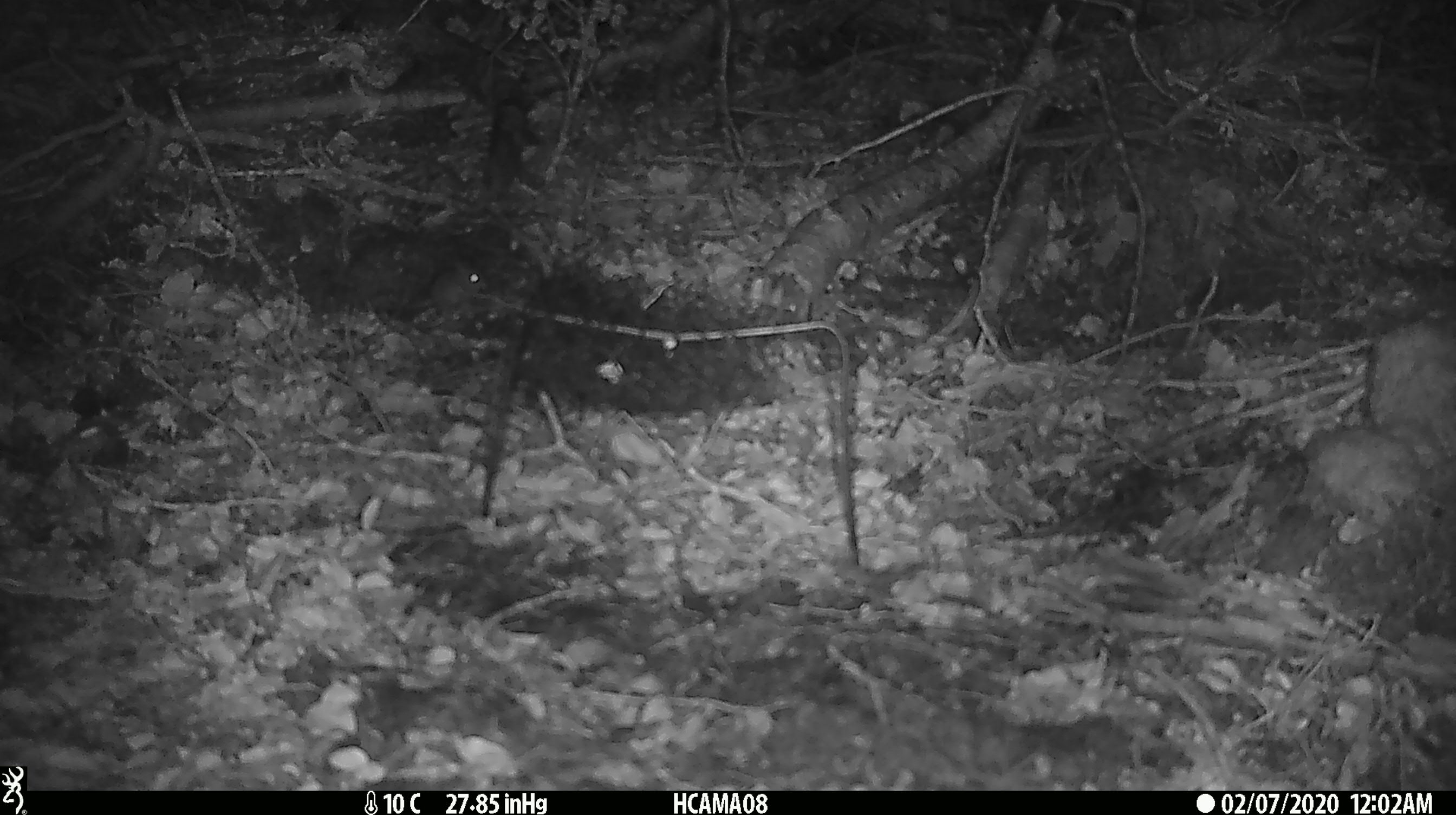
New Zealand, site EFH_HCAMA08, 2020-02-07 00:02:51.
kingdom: Animalia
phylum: Chordata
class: Mammalia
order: Rodentia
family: Muridae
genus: Mus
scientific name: Mus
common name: mouse